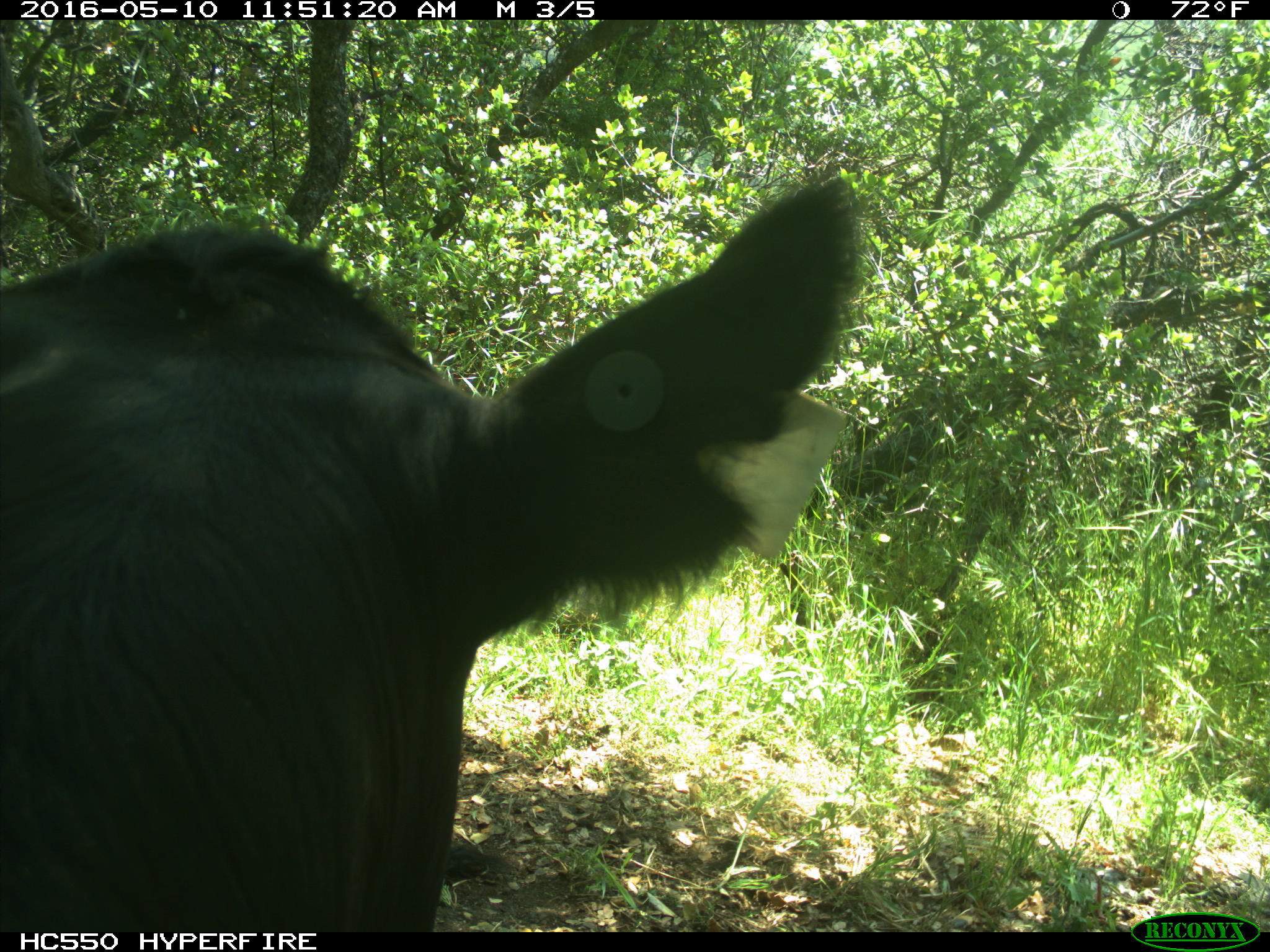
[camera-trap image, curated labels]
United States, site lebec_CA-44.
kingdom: Animalia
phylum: Chordata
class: Mammalia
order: Artiodactyla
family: Bovidae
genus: Bos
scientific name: Bos taurus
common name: domestic cow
Bos taurus (domestic cow).